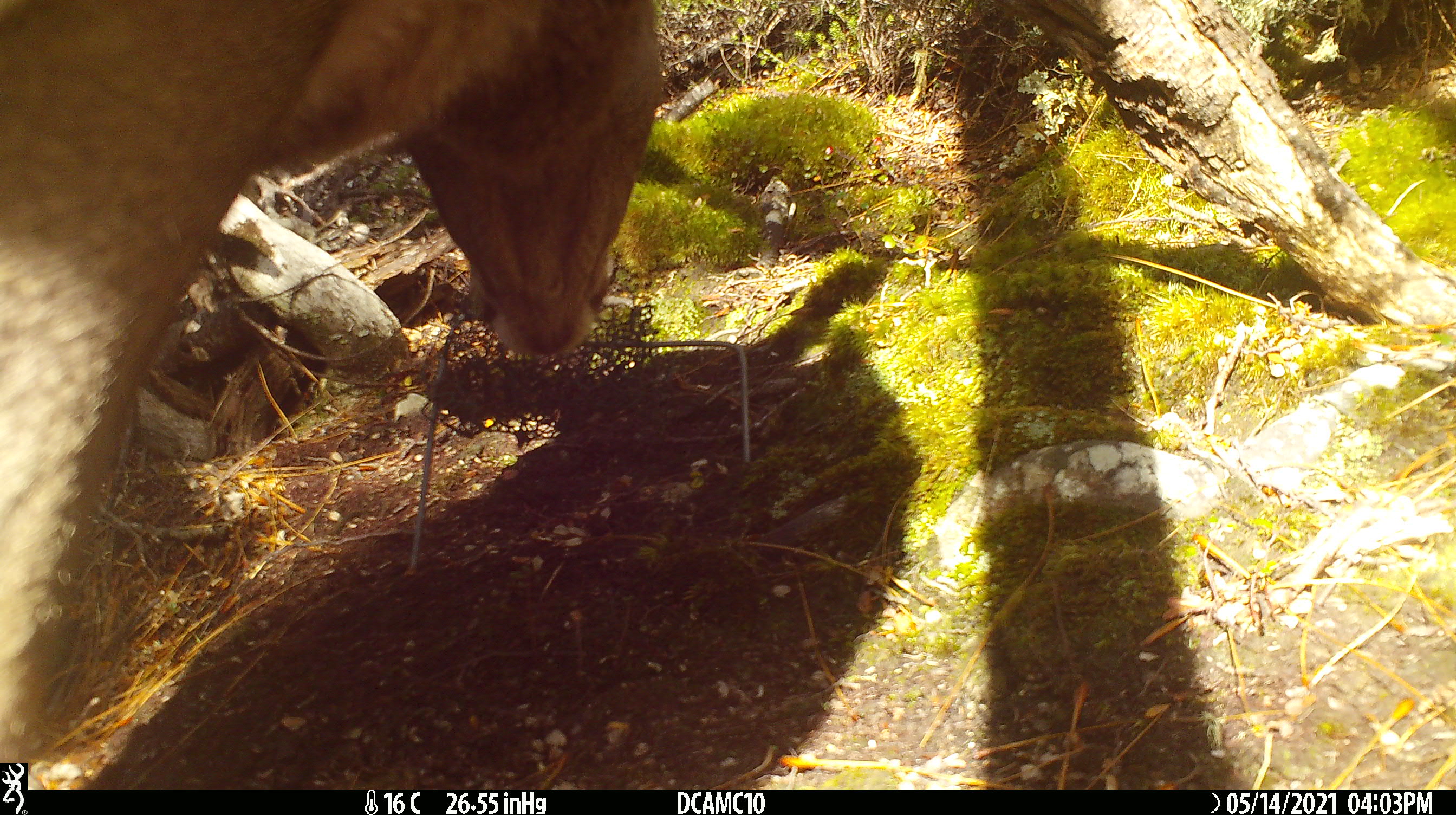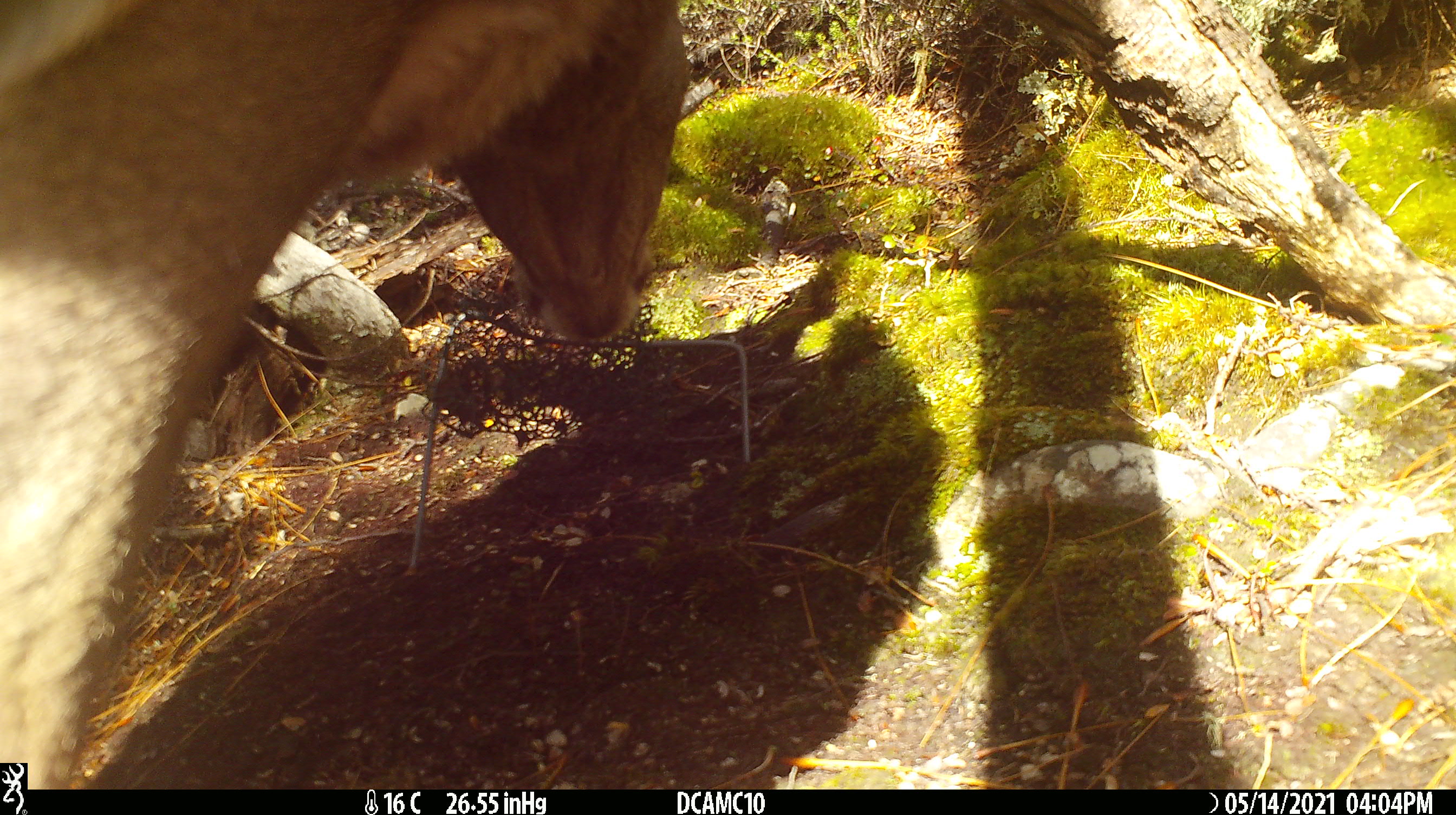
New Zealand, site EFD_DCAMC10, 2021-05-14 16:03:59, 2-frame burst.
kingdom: Animalia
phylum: Chordata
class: Mammalia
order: Artiodactyla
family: Cervidae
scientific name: Cervidae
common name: deer